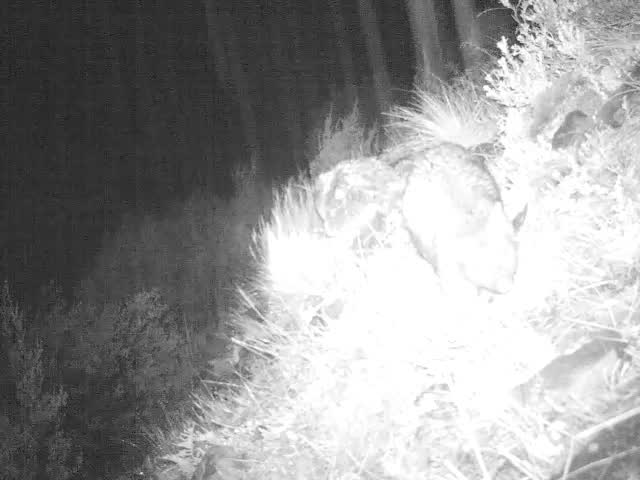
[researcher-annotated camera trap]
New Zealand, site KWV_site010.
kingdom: Animalia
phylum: Chordata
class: Mammalia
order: Diprotodontia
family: Phalangeridae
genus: Trichosurus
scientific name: Trichosurus vulpecula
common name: common brushtail possum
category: possum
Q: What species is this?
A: Possum (common brushtail possum) (Trichosurus vulpecula).